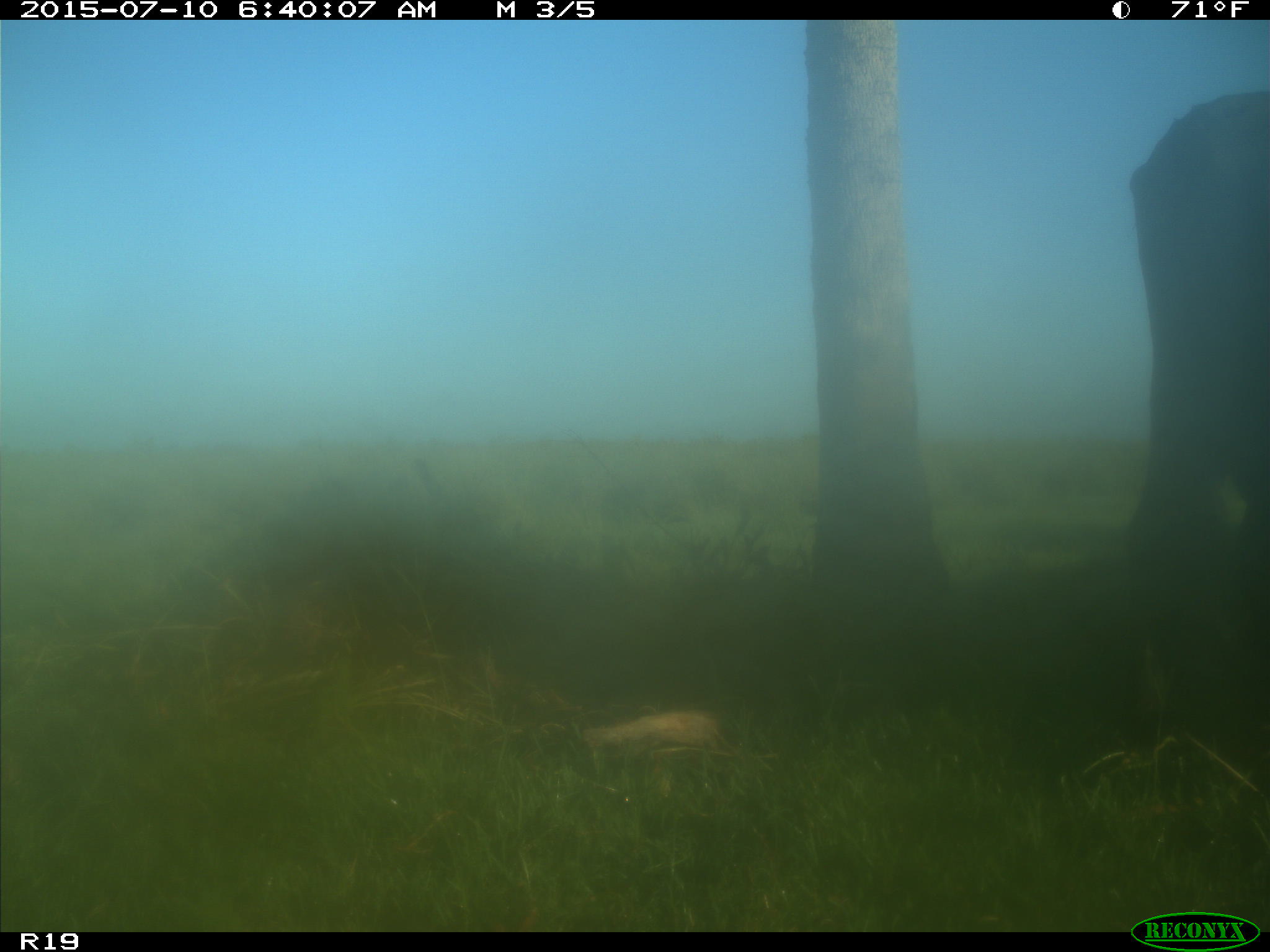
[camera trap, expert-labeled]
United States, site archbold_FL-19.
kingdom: Animalia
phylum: Chordata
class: Mammalia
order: Artiodactyla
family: Bovidae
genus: Bos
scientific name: Bos taurus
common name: domestic cow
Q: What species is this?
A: Bos taurus (domestic cow).